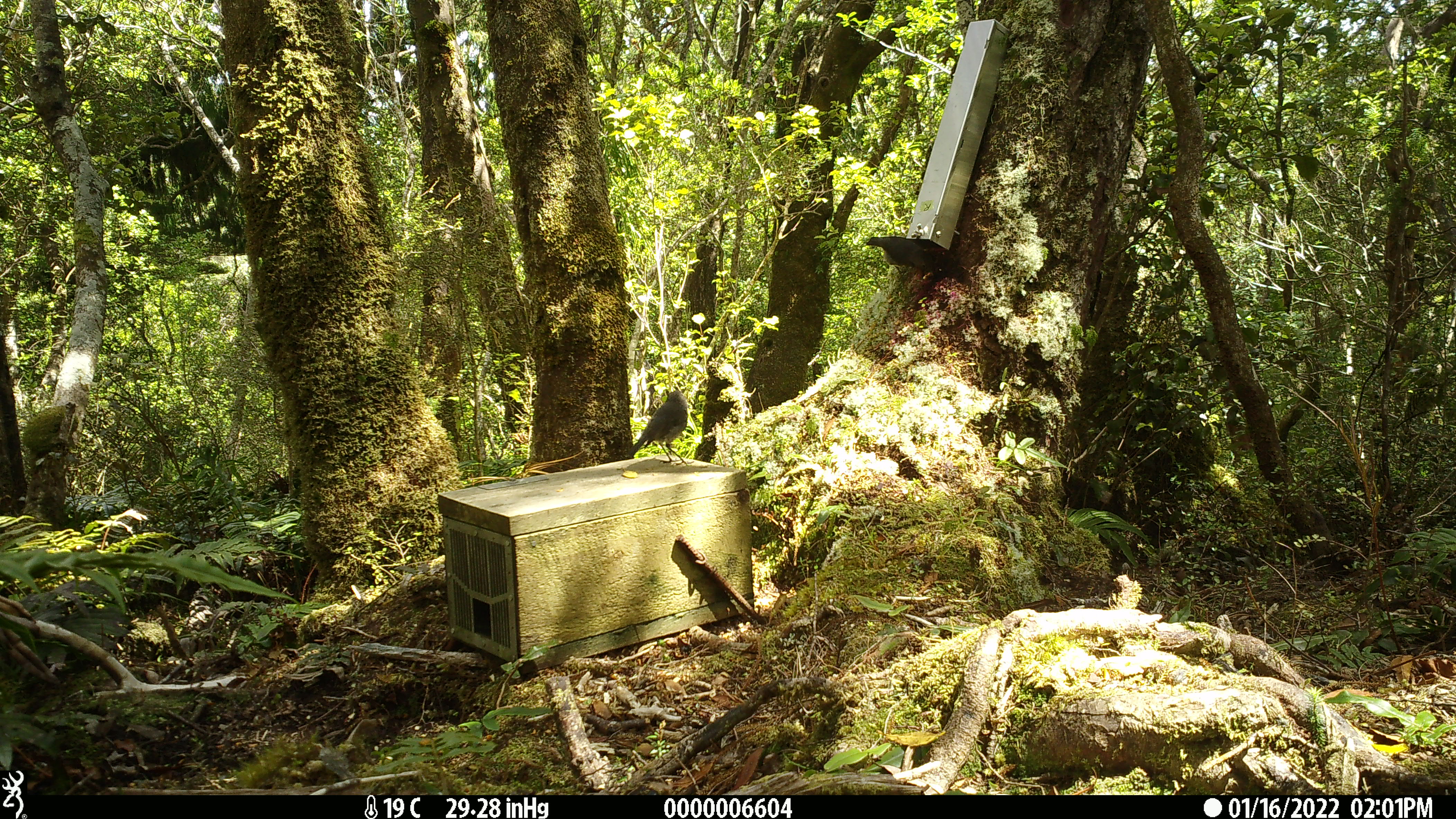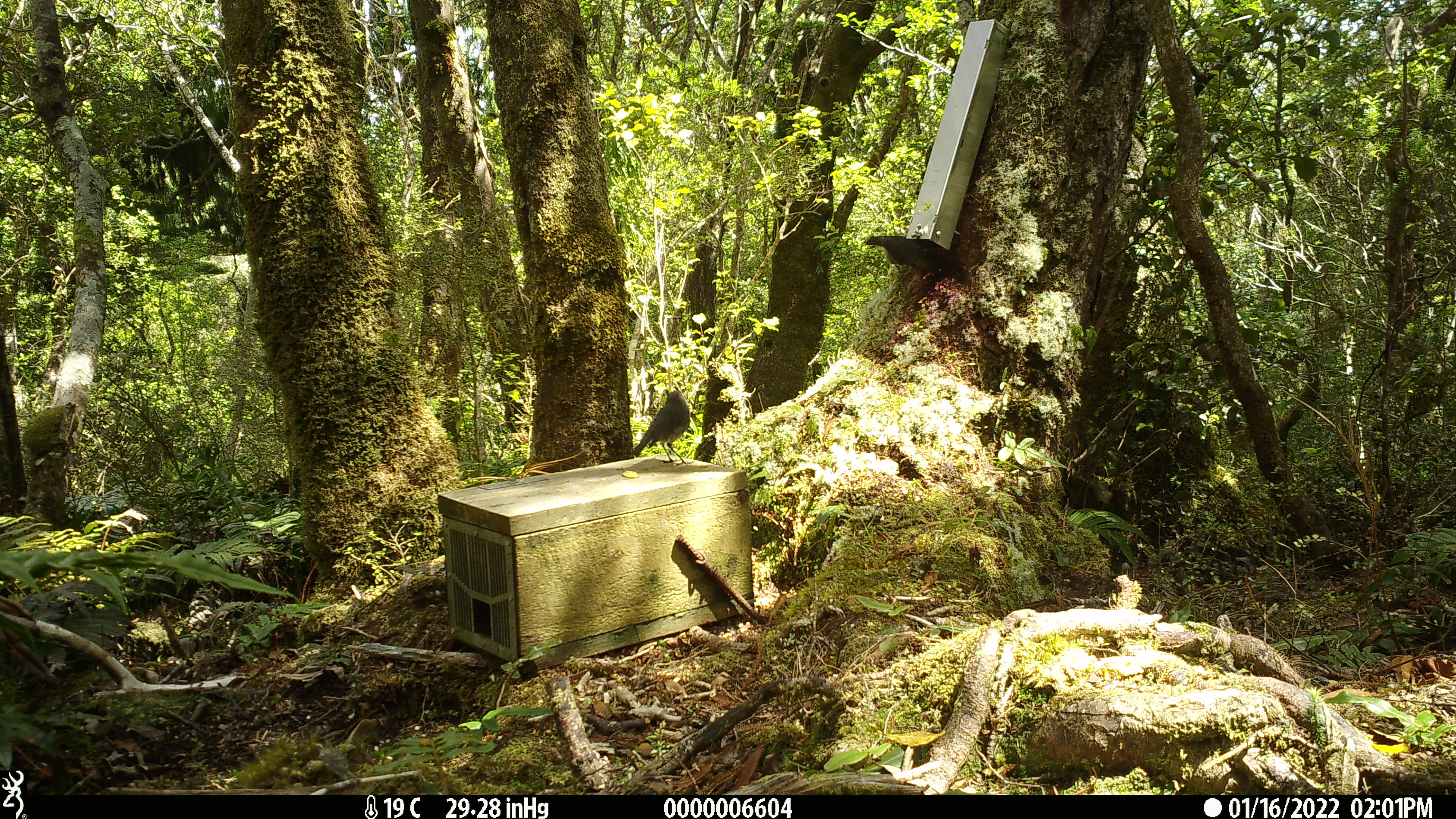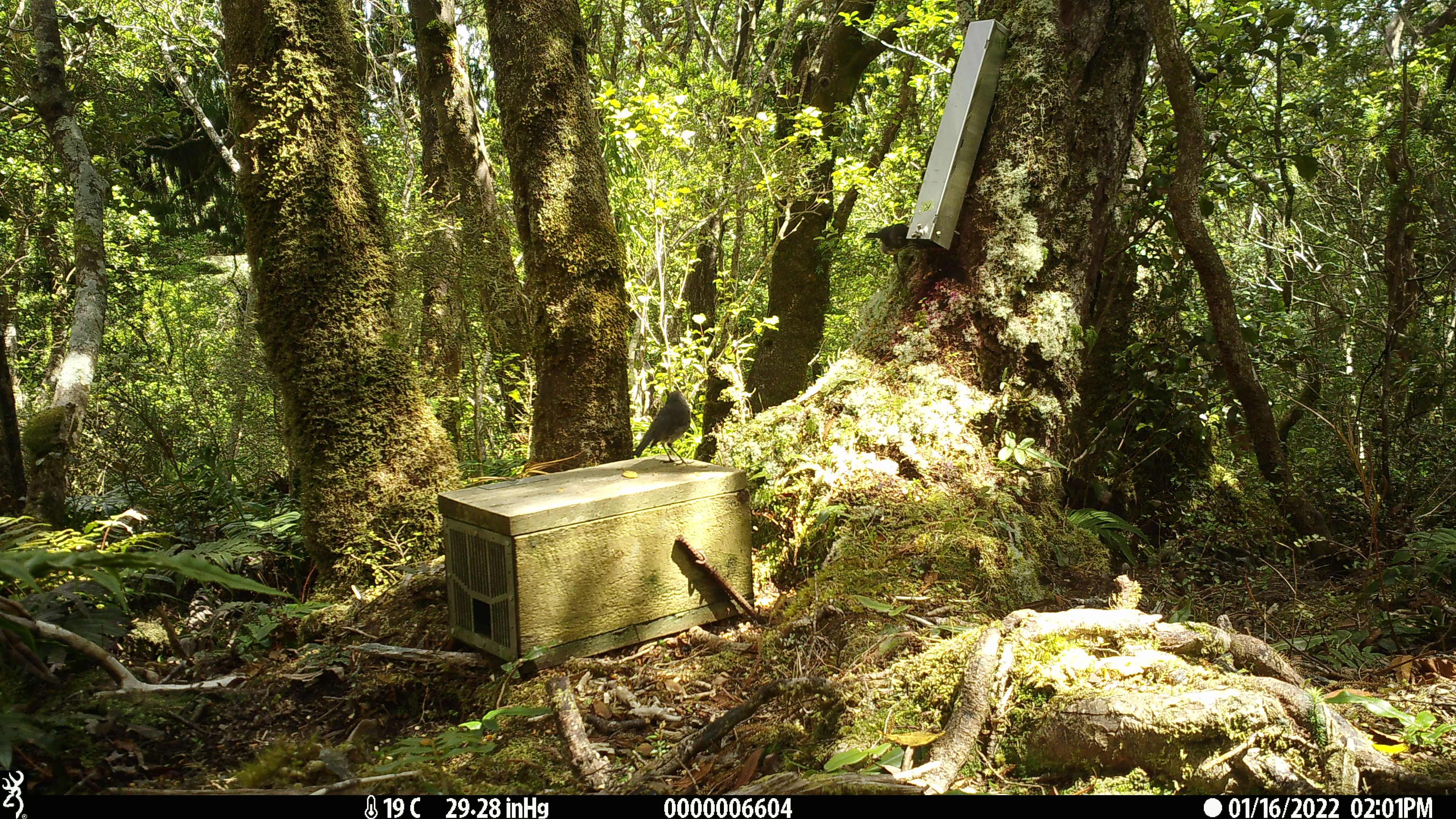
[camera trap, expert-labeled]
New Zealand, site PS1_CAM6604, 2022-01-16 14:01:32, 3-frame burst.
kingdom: Animalia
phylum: Chordata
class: Aves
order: Passeriformes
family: Petroicidae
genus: Petroica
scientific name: Petroica australis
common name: new zealand robin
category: robin